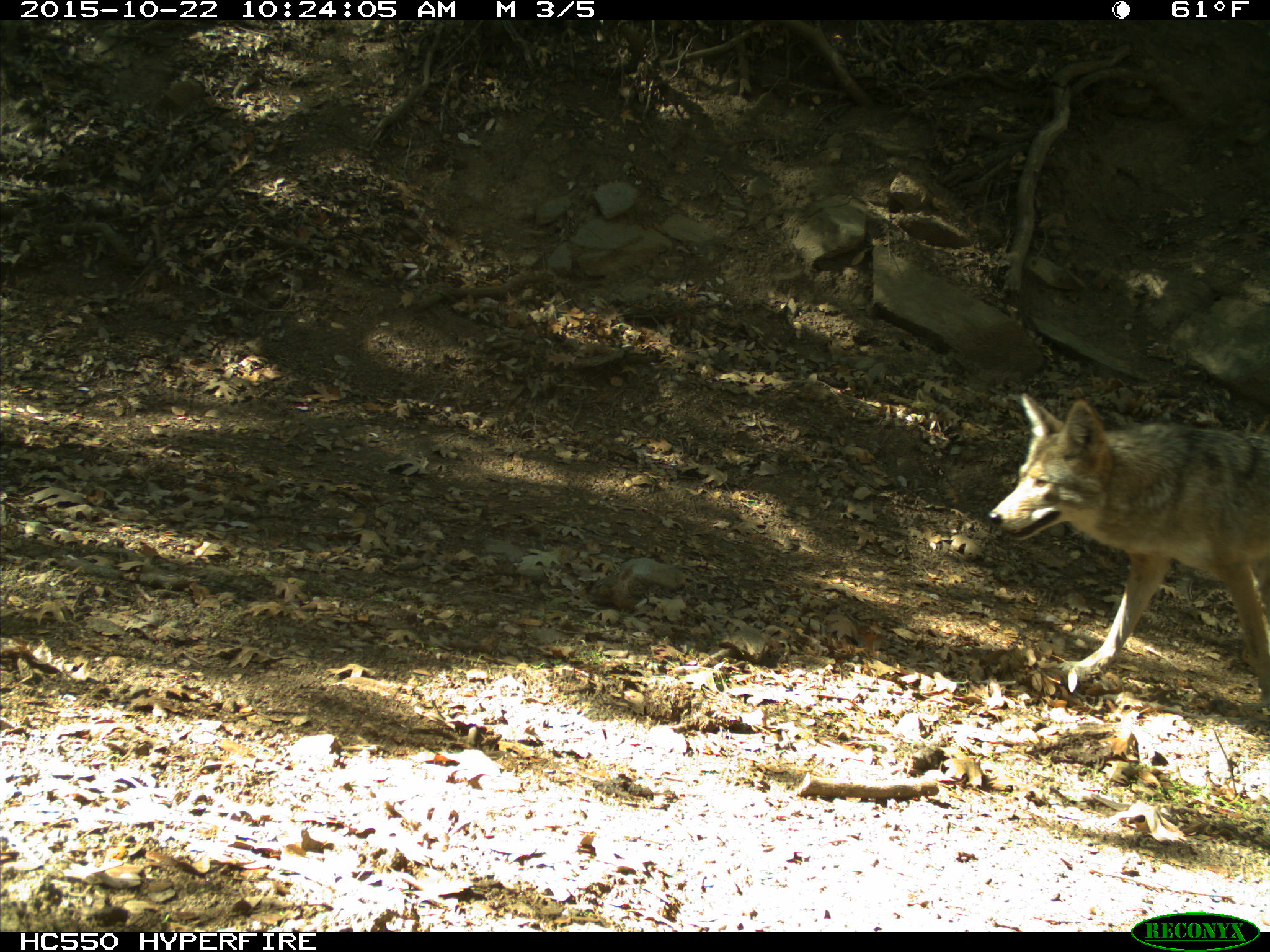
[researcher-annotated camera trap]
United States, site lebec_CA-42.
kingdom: Animalia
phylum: Chordata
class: Mammalia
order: Carnivora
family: Canidae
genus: Canis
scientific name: Canis latrans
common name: coyote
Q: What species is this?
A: Canis latrans (coyote).